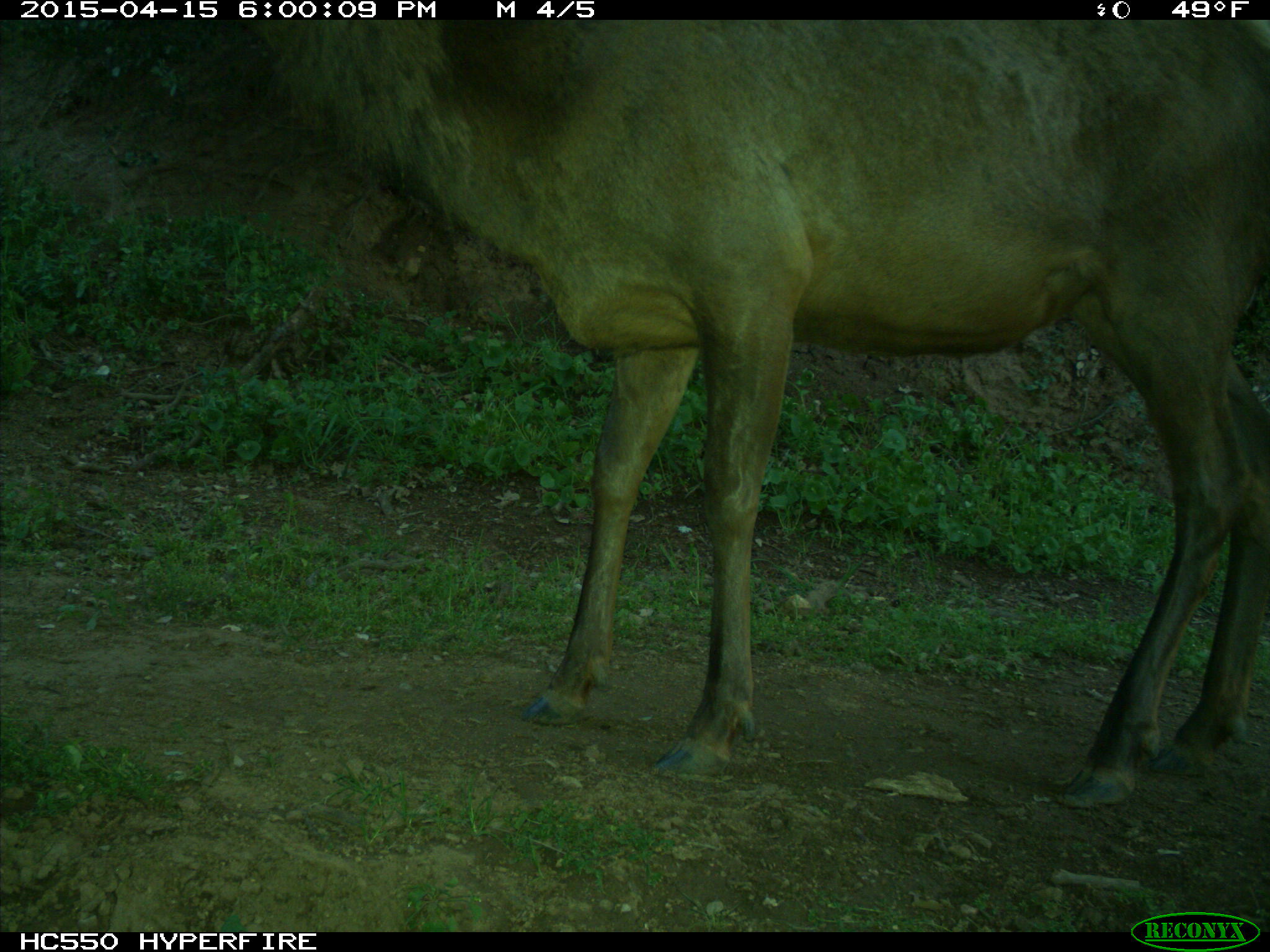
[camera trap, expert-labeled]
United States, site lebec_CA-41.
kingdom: Animalia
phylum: Chordata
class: Mammalia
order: Artiodactyla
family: Cervidae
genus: Cervus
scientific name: Cervus canadensis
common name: elk